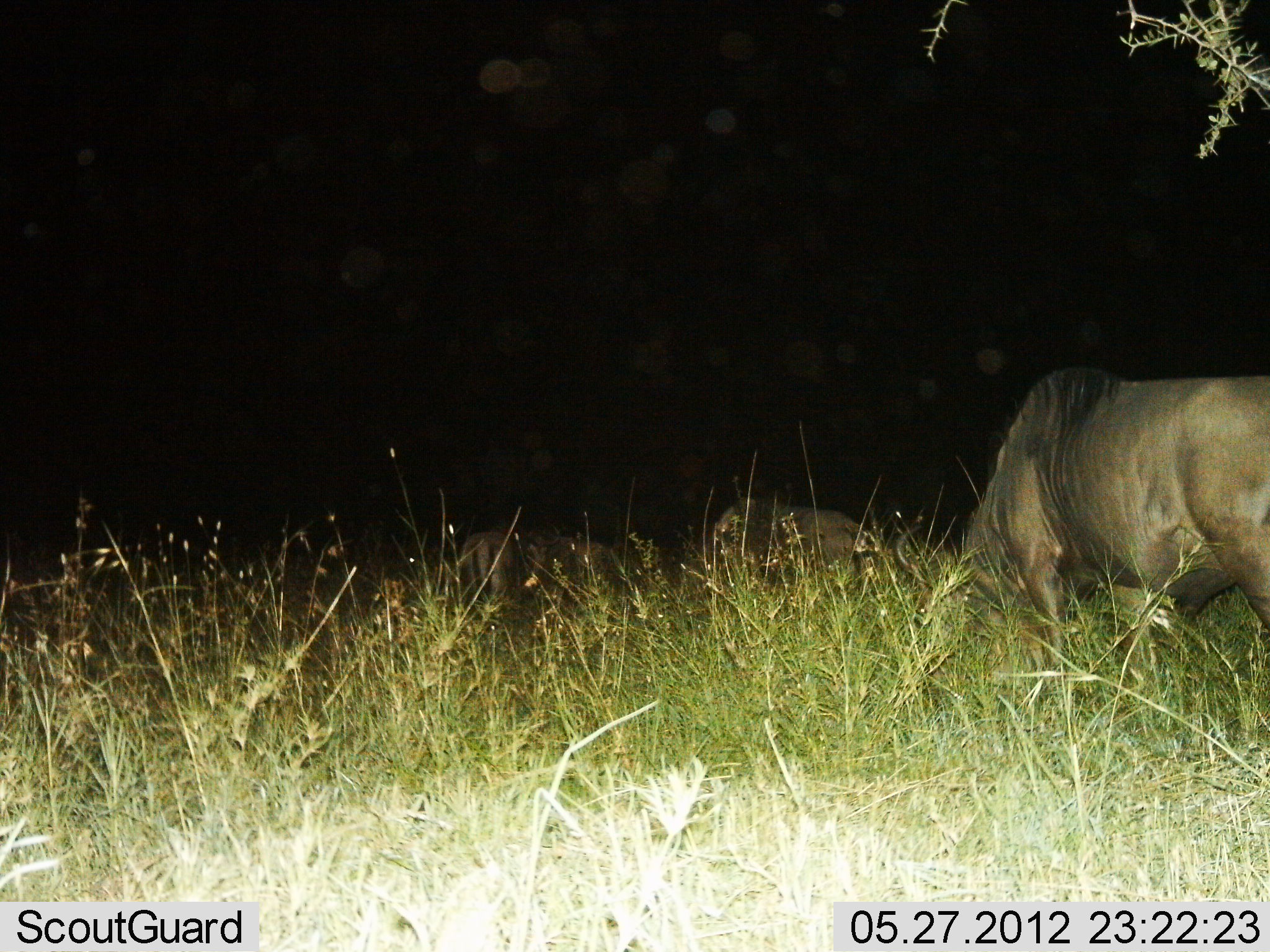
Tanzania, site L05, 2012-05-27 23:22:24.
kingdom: Animalia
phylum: Chordata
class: Mammalia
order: Artiodactyla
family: Bovidae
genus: Connochaetes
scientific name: Connochaetes taurinus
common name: blue wildebeest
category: wildebeest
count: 3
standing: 20%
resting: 0%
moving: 10%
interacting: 0%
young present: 0%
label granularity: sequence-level